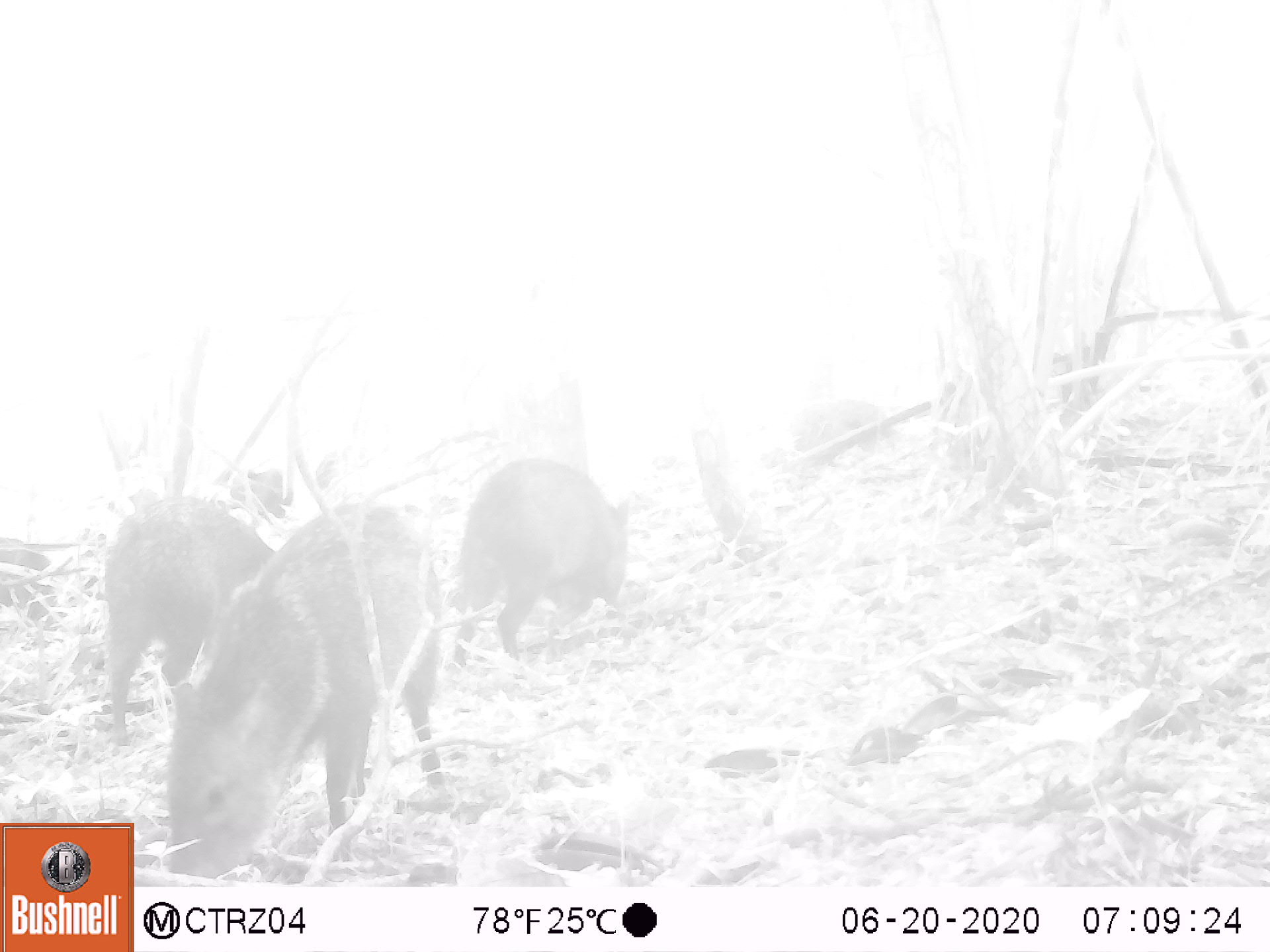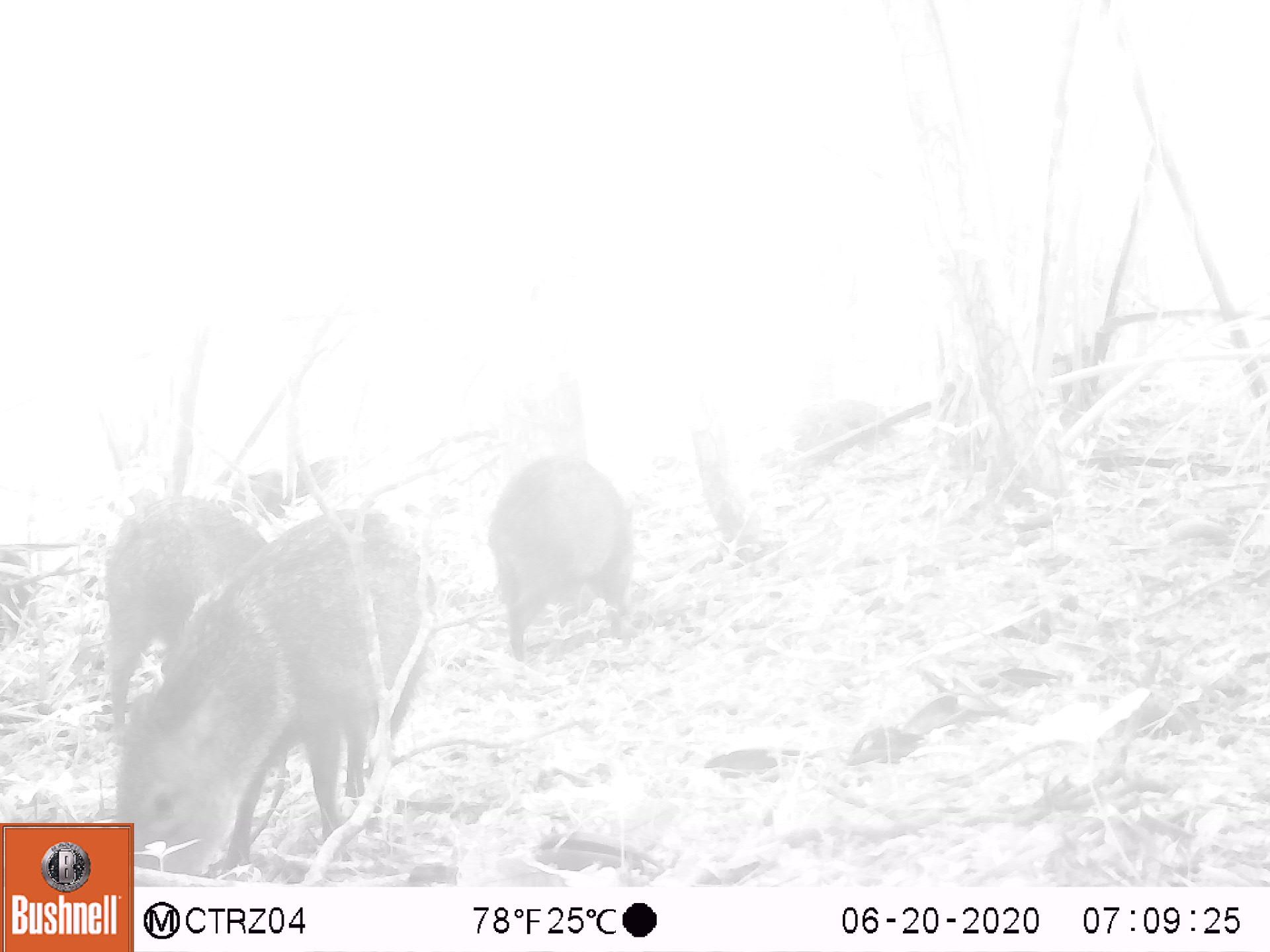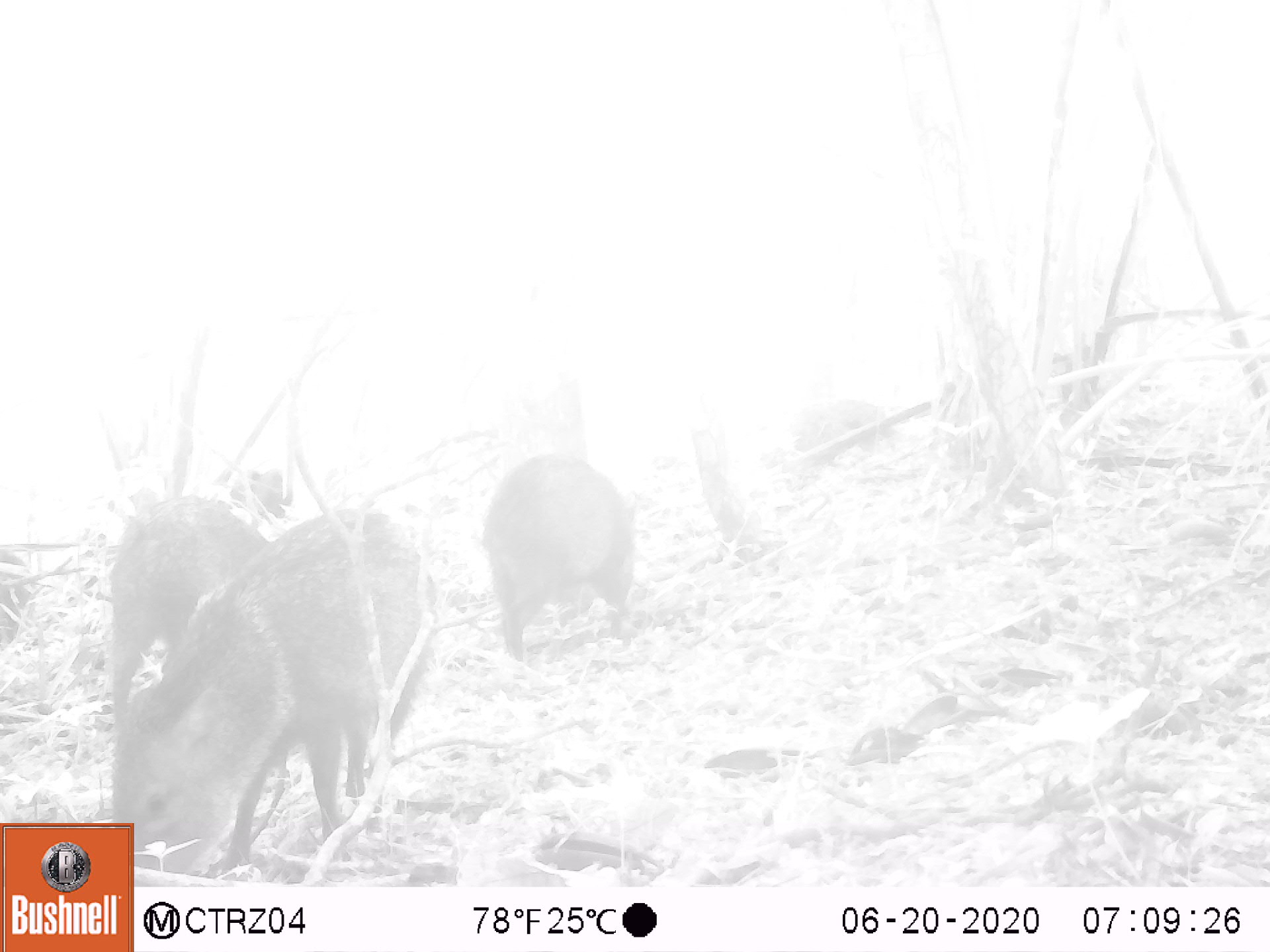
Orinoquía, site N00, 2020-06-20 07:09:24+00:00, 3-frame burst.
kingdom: Animalia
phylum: Chordata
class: Mammalia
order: Artiodactyla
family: Tayassuidae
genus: Pecari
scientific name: Pecari tajacu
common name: collared peccary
Collared peccary (Pecari tajacu).